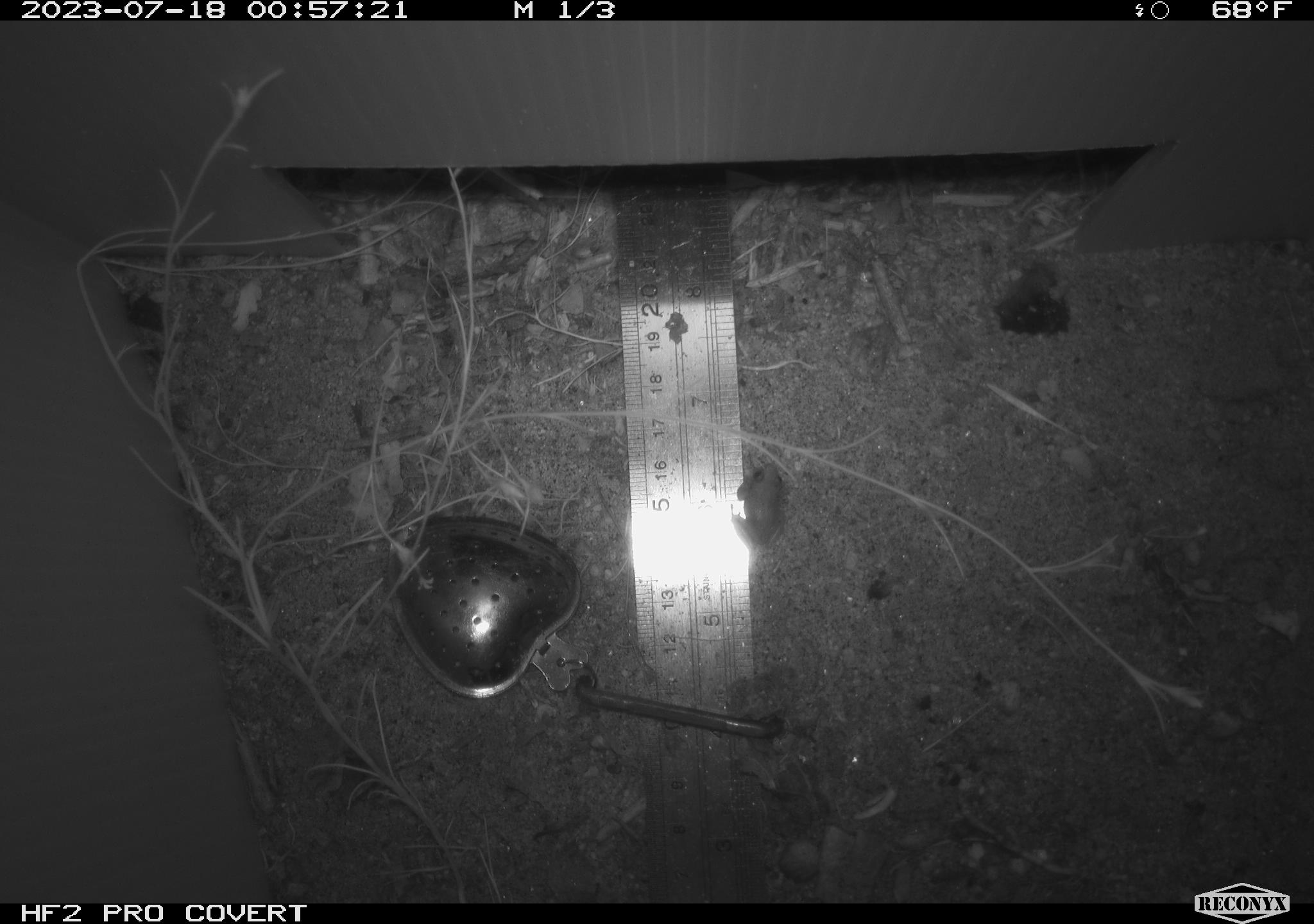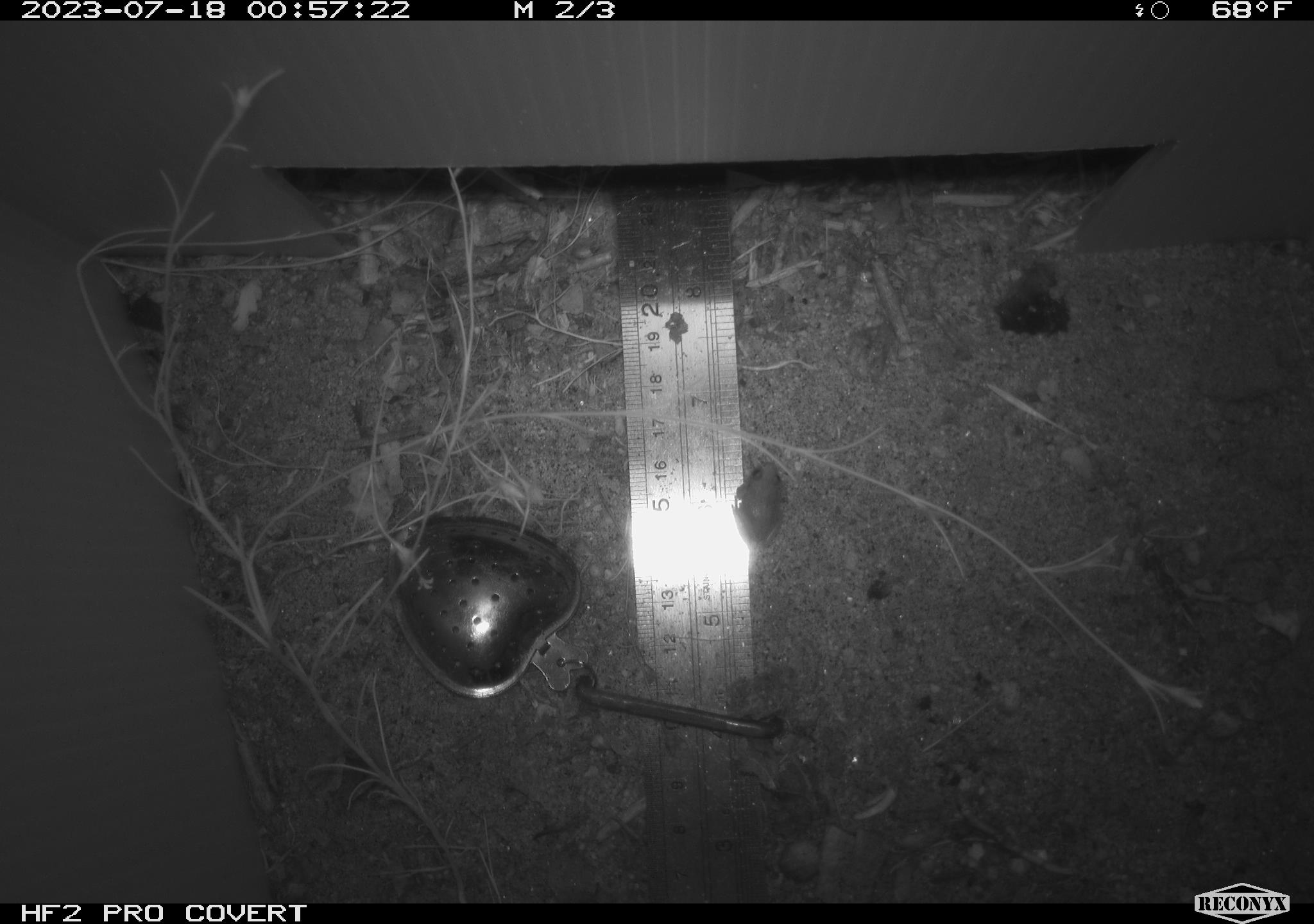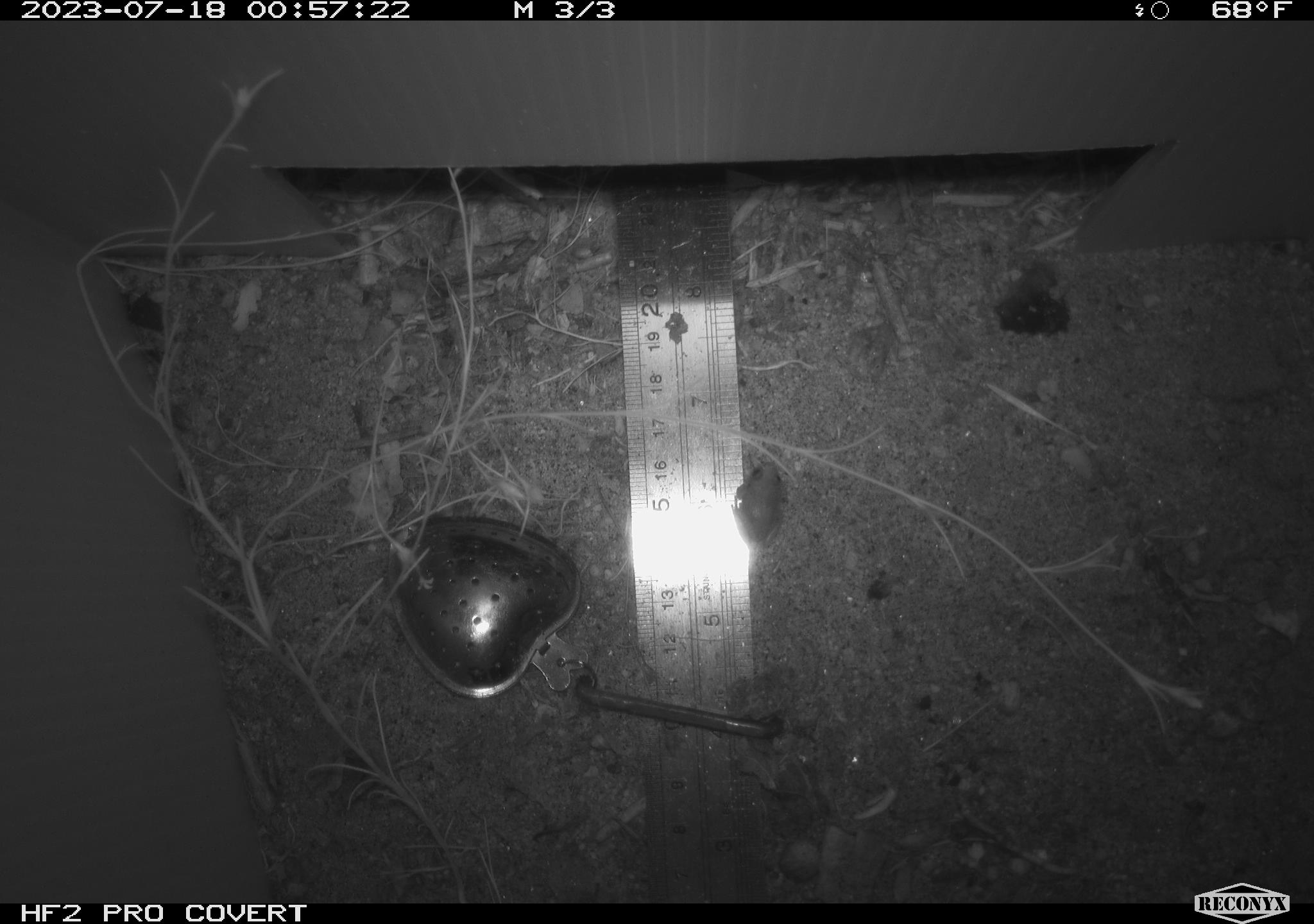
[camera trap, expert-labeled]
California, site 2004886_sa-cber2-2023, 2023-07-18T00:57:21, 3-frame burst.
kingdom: Animalia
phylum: Chordata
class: Amphibia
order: Anura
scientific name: Anura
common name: frogs